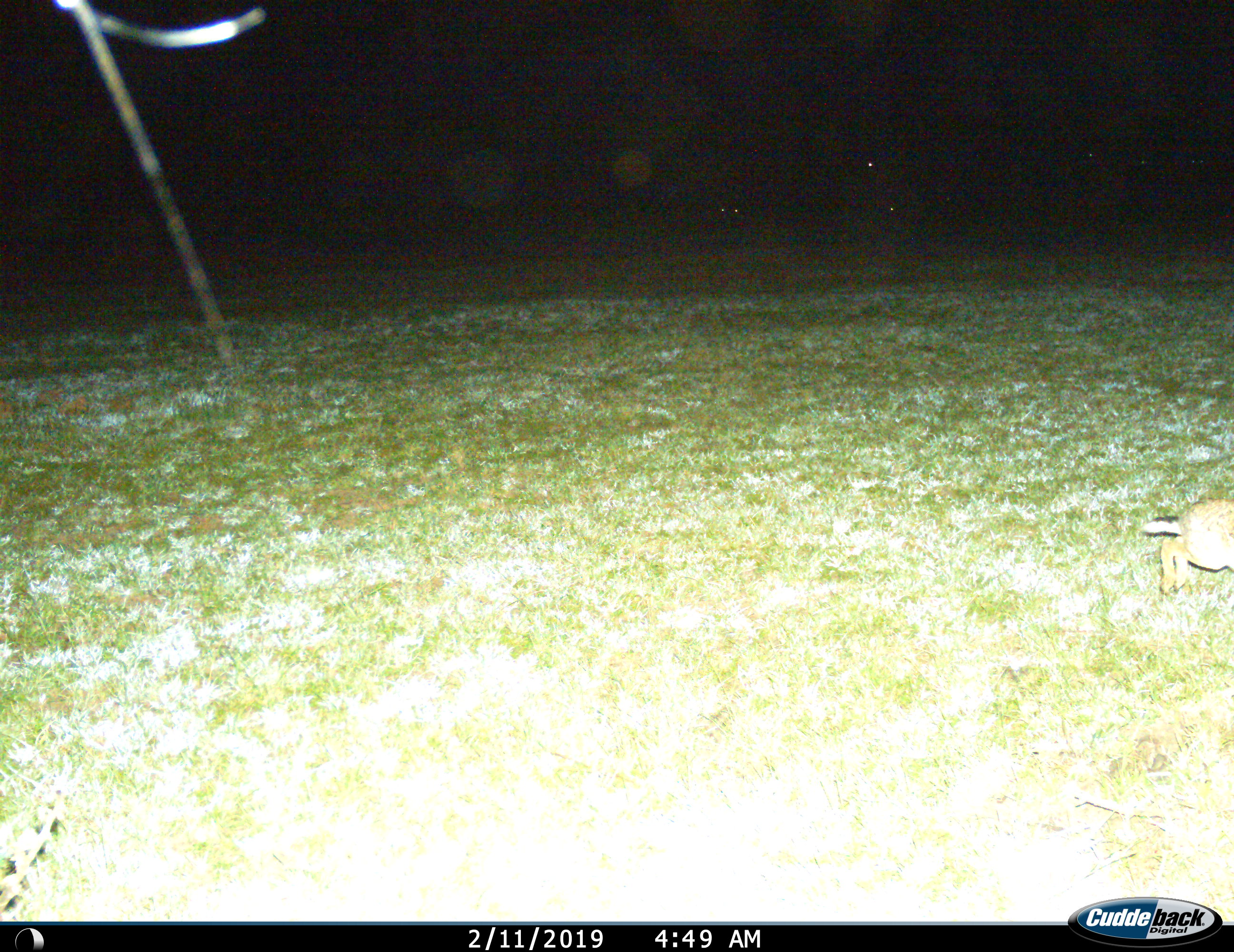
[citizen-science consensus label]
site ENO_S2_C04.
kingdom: Animalia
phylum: Chordata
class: Mammalia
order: Lagomorpha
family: Leporidae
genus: Lepus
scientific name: Lepus saxatilis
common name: scrub hare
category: haresavannah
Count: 1.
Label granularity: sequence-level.